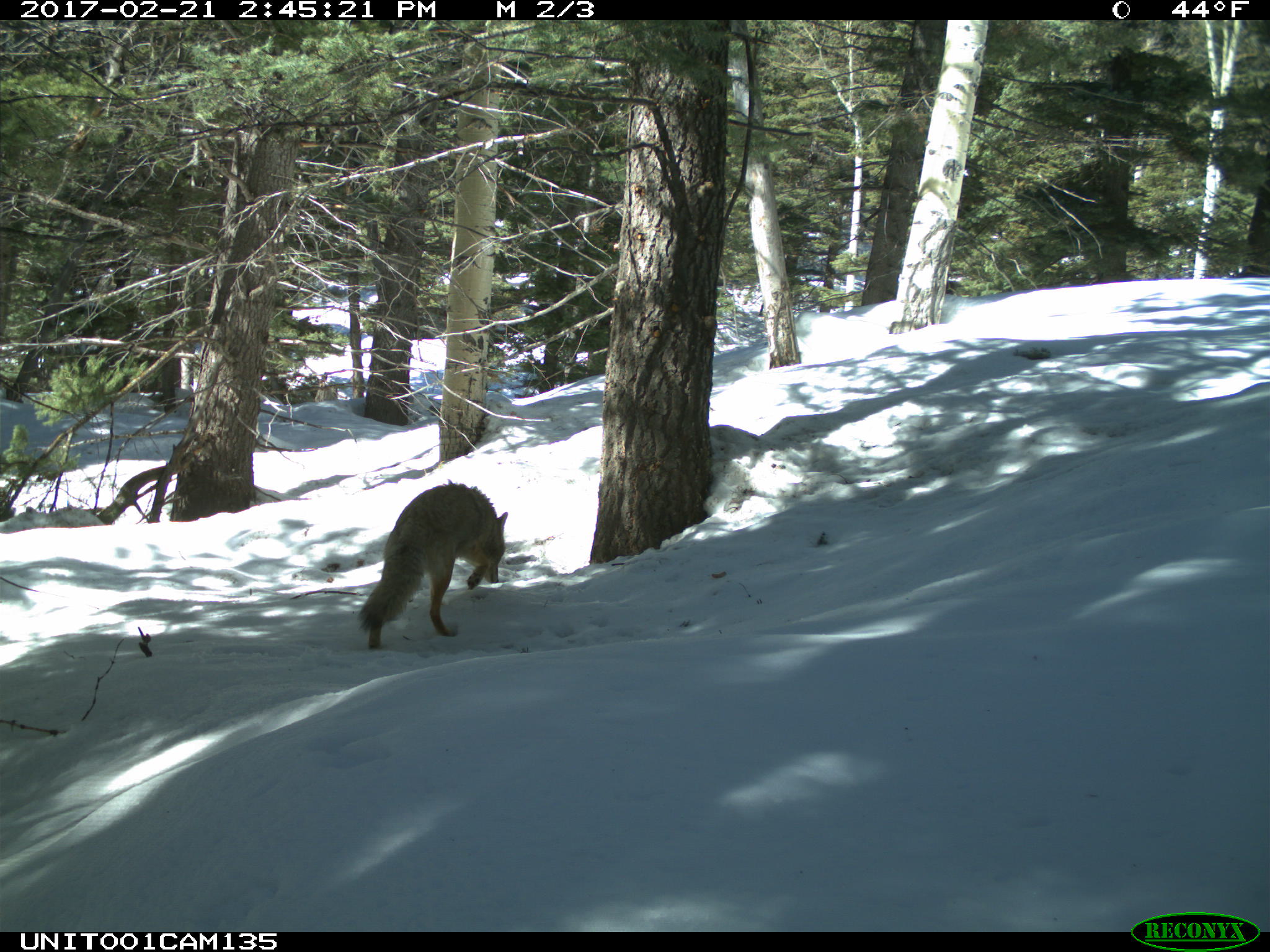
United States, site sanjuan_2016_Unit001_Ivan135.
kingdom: Animalia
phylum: Chordata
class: Mammalia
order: Carnivora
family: Canidae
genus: Canis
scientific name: Canis latrans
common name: coyote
Canis latrans (coyote).